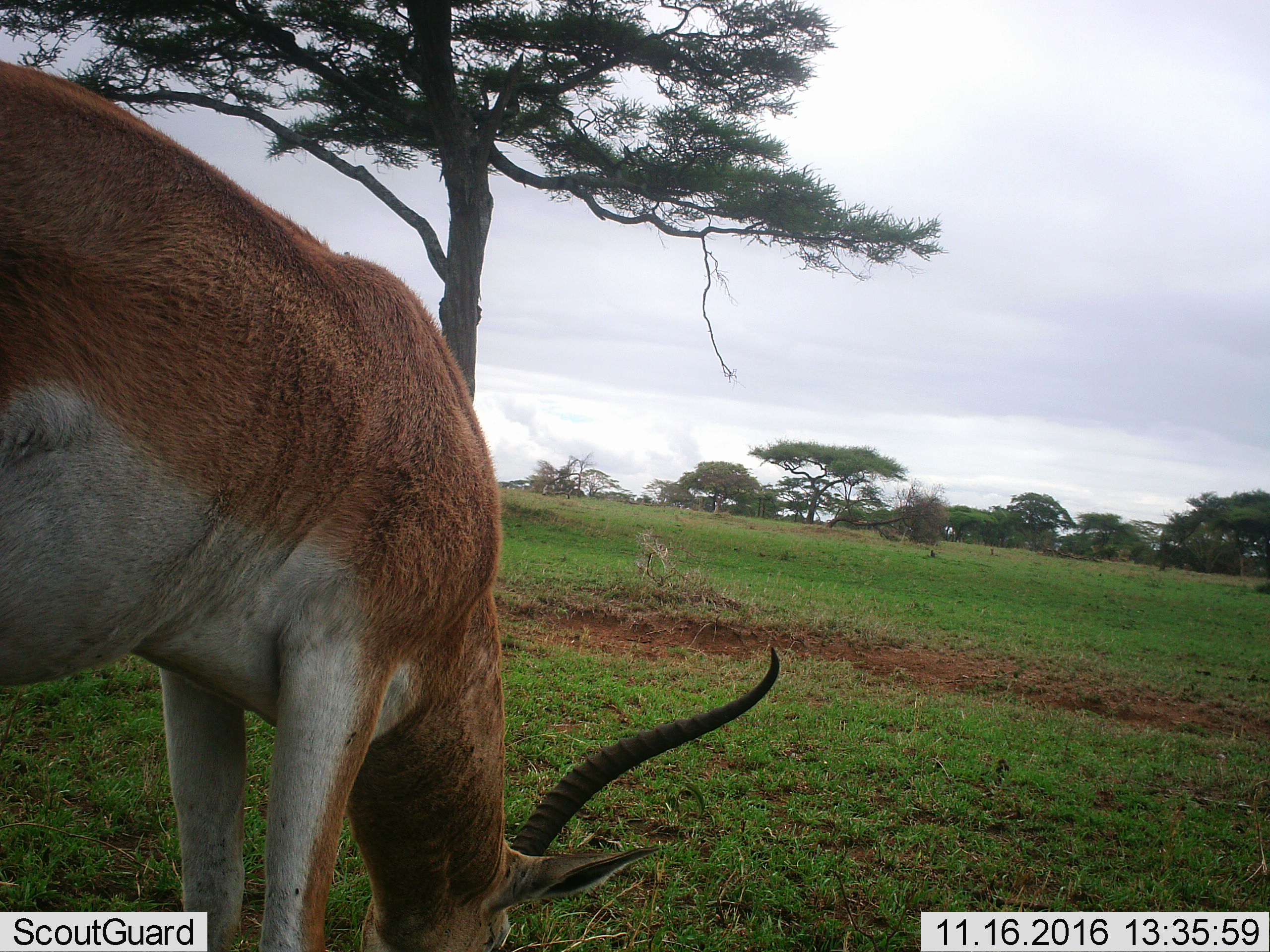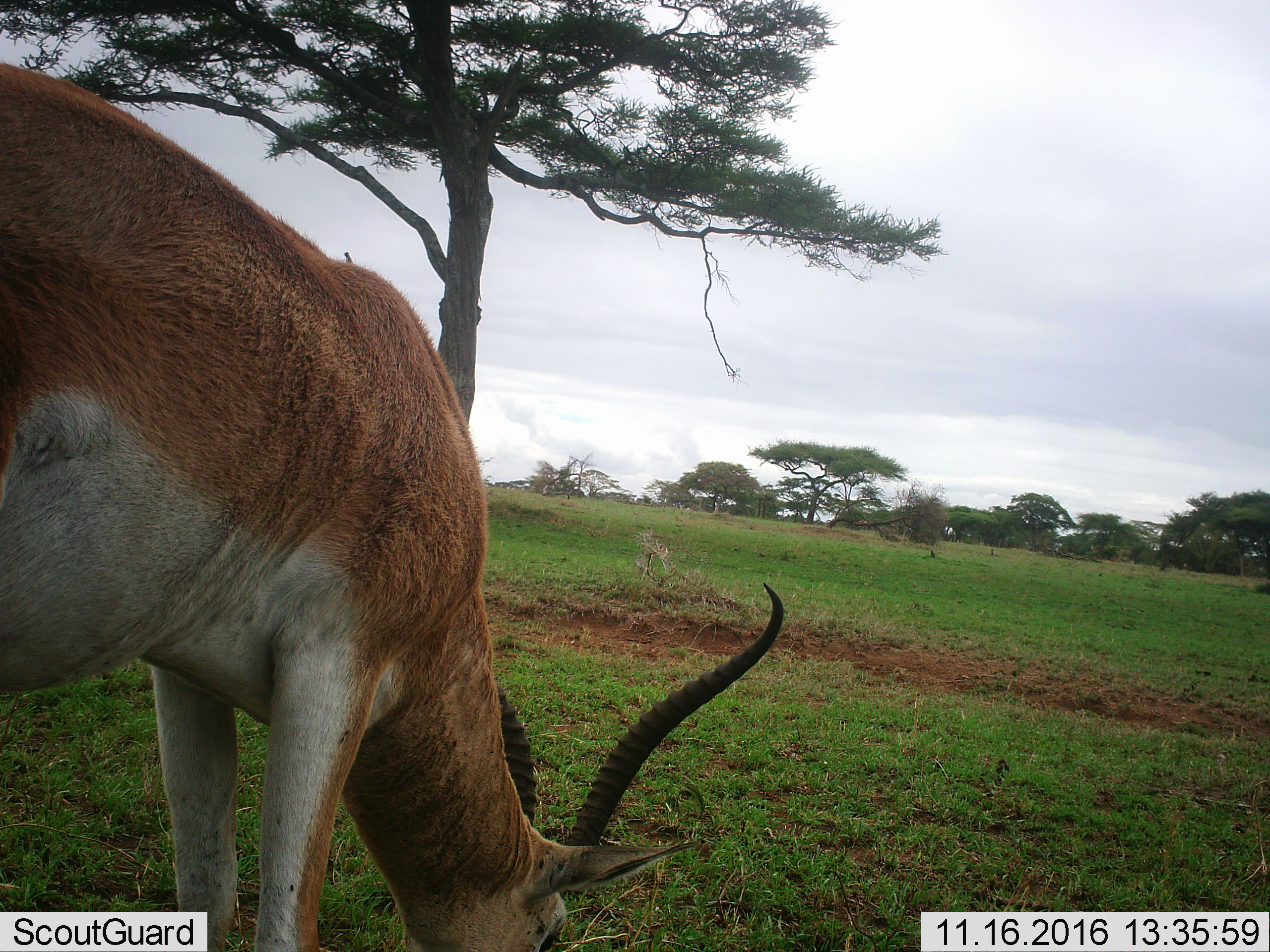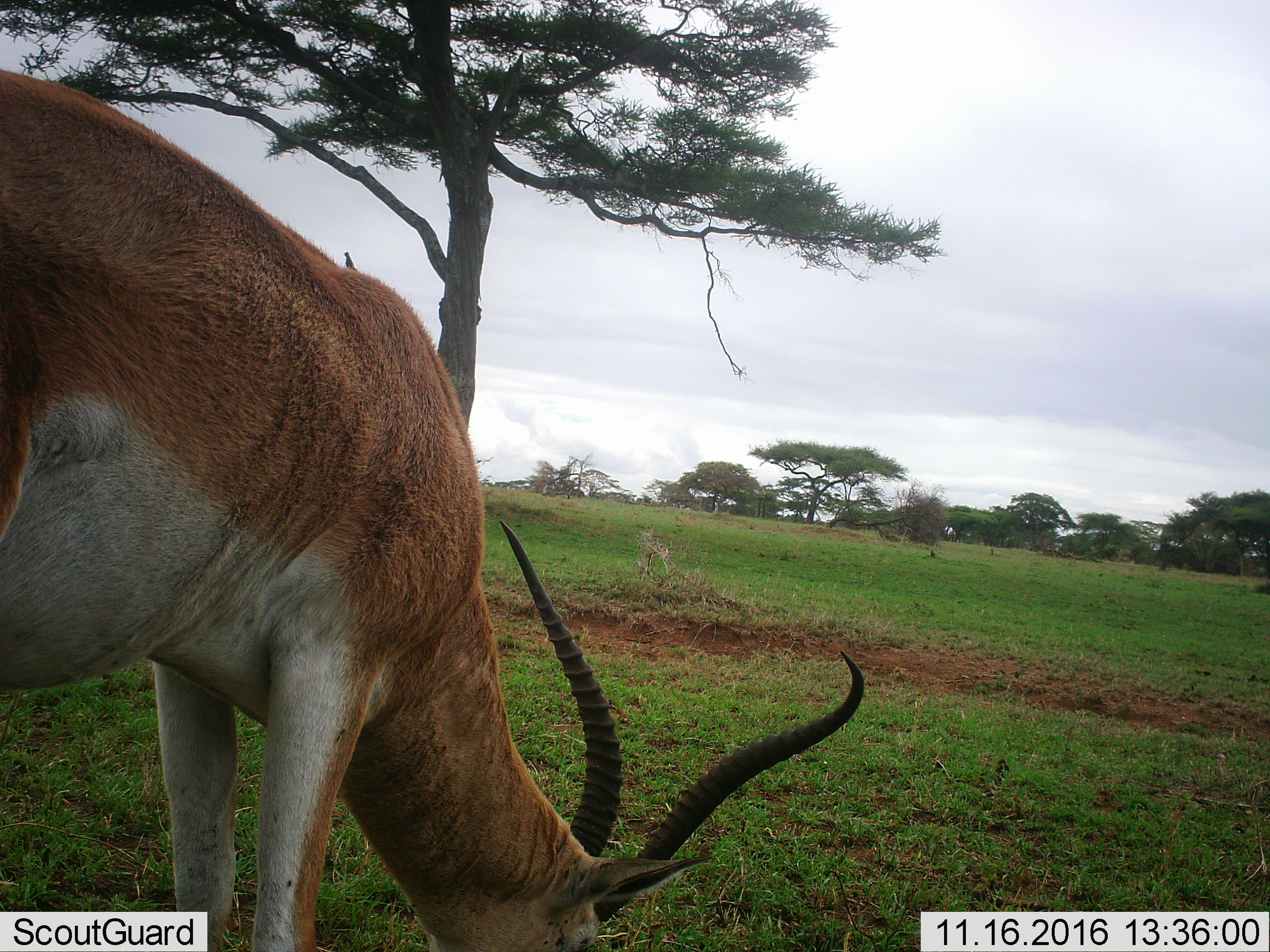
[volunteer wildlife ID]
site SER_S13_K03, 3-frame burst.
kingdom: Animalia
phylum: Chordata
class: Mammalia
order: Artiodactyla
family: Bovidae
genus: Nanger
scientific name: Nanger granti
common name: grant's gazelle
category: gazellegrants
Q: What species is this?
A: Gazellegrants (grant's gazelle) (Nanger granti).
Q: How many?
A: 1.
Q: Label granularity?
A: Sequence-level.